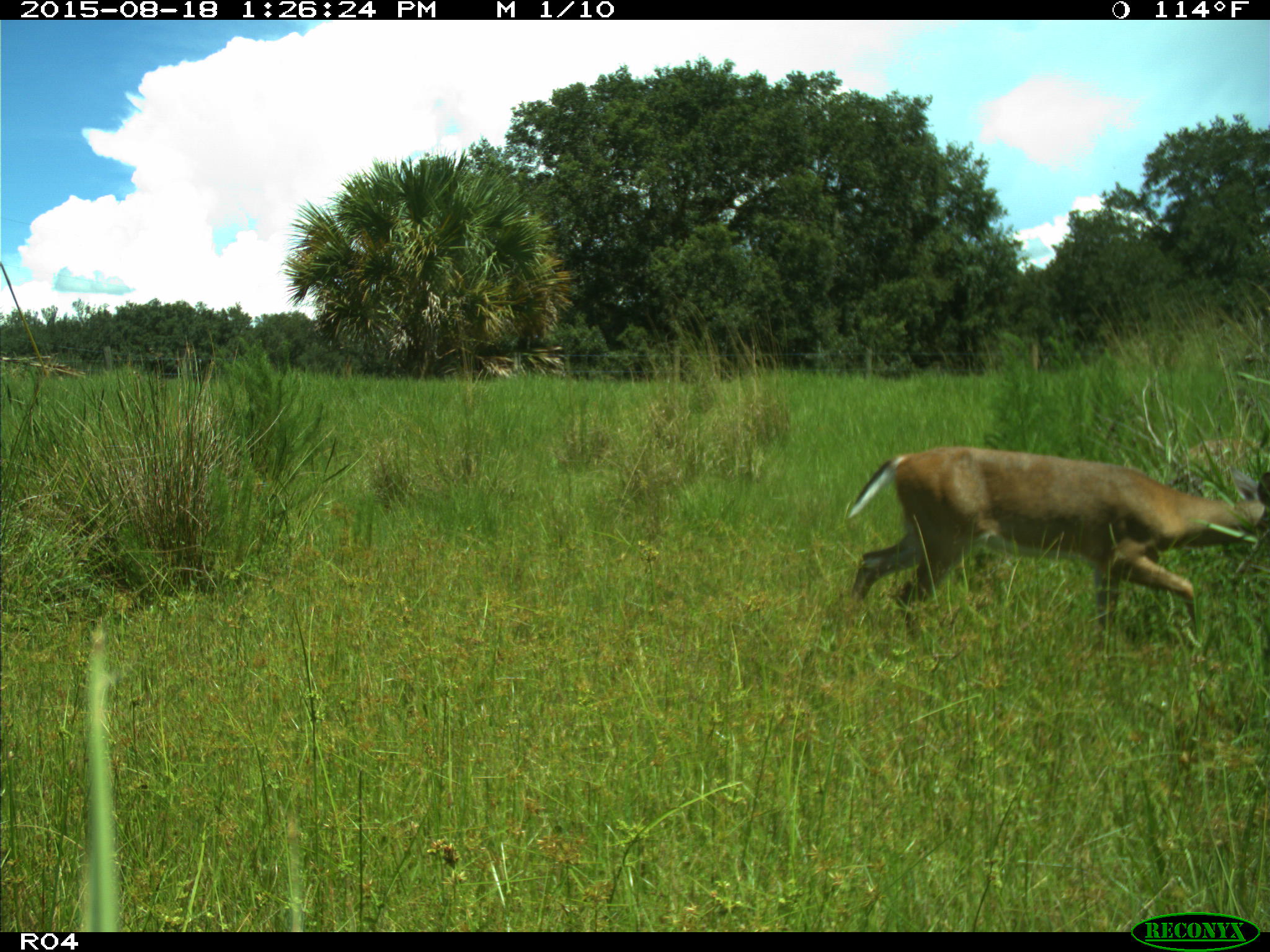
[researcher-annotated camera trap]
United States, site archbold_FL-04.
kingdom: Animalia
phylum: Chordata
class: Mammalia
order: Artiodactyla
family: Cervidae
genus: Odocoileus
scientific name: Odocoileus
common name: deer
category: unidentified deer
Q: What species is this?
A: Unidentified deer (deer) (Odocoileus).